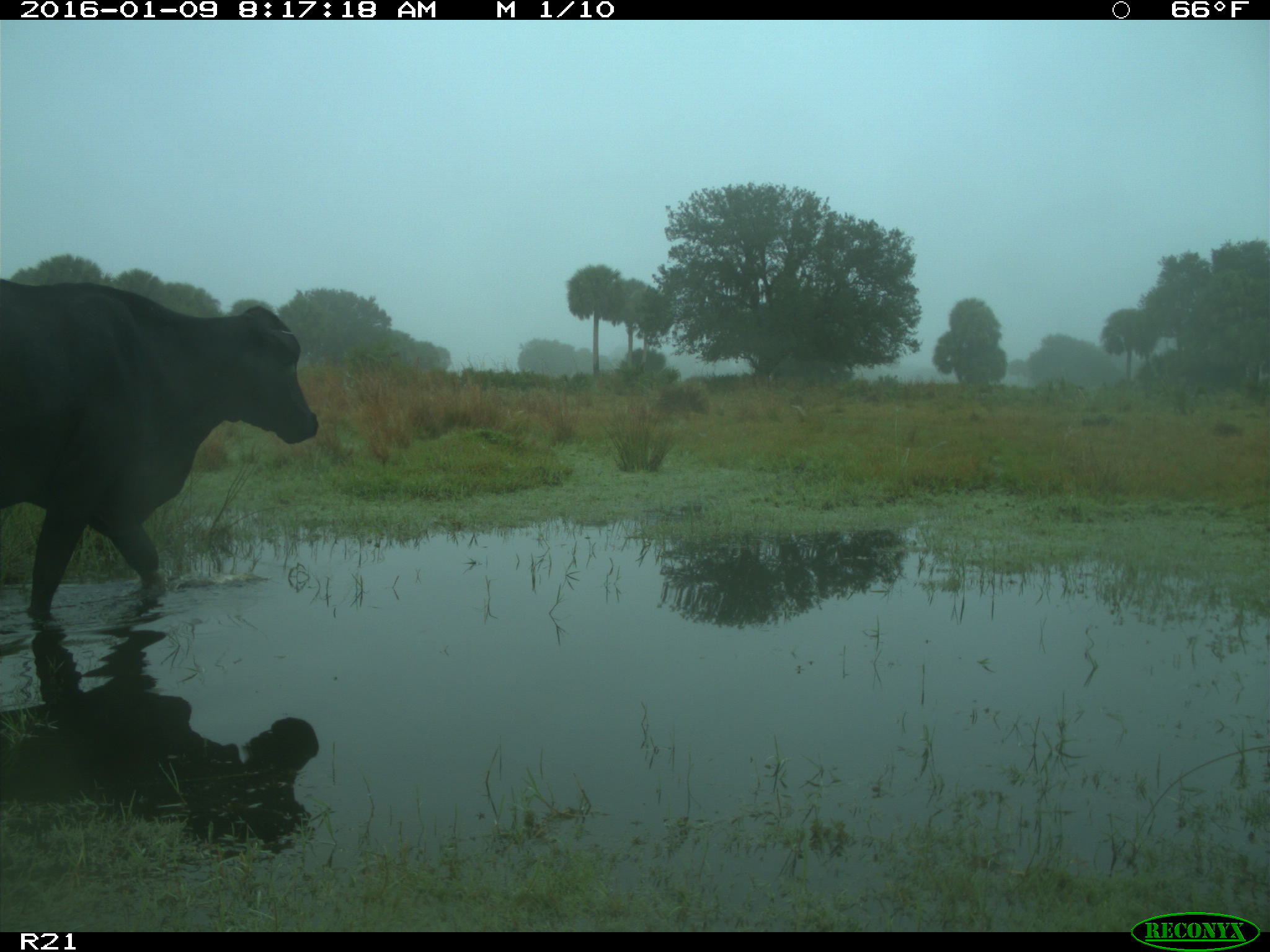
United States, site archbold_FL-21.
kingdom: Animalia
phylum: Chordata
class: Mammalia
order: Artiodactyla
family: Bovidae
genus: Bos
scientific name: Bos taurus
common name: domestic cow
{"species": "Bos taurus (domestic cow)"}